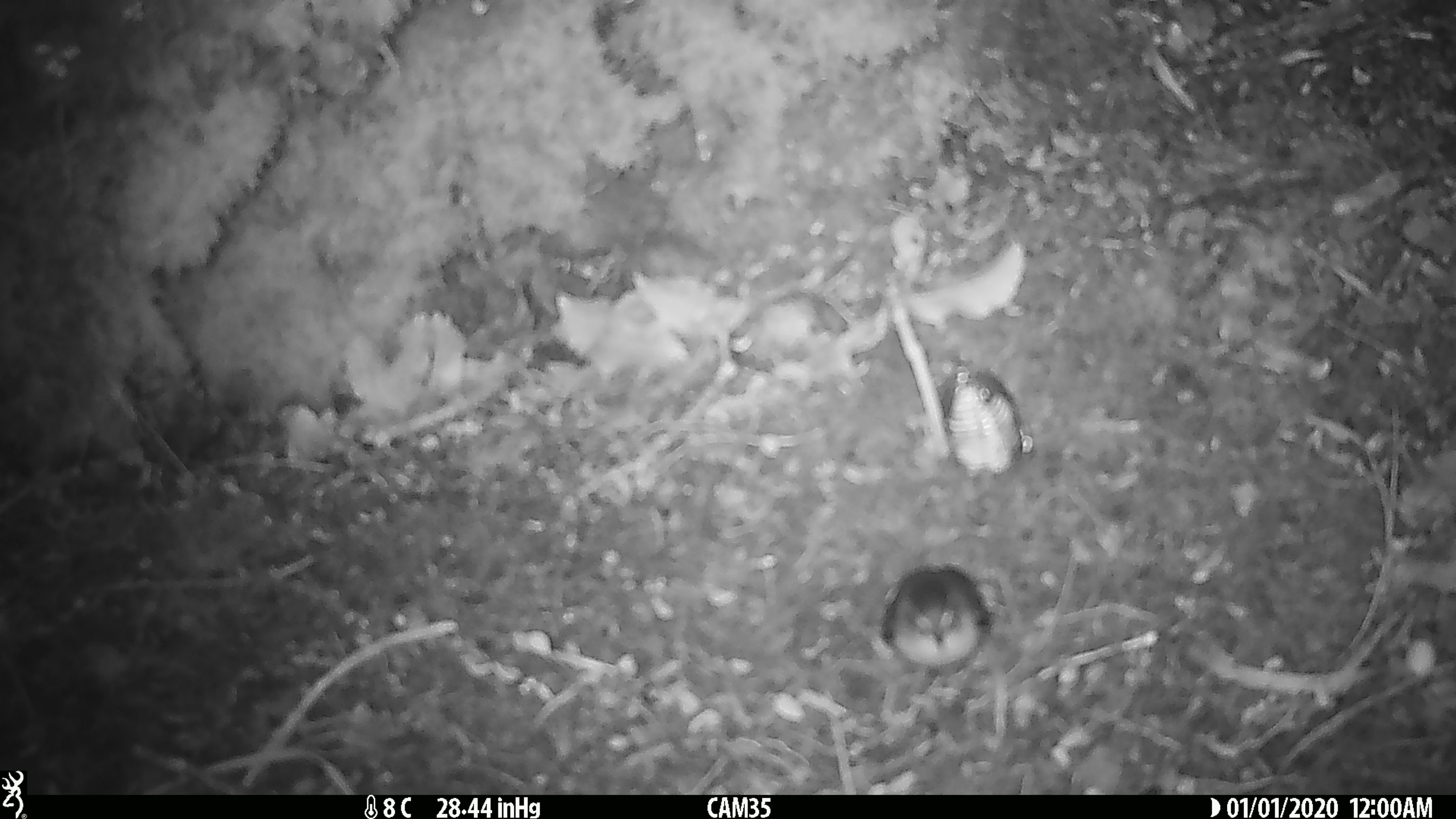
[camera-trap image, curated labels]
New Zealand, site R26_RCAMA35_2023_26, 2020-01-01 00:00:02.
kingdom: Animalia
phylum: Chordata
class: Aves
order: Passeriformes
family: Acanthisittidae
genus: Acanthisitta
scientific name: Acanthisitta chloris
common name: rifleman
Rifleman (Acanthisitta chloris).